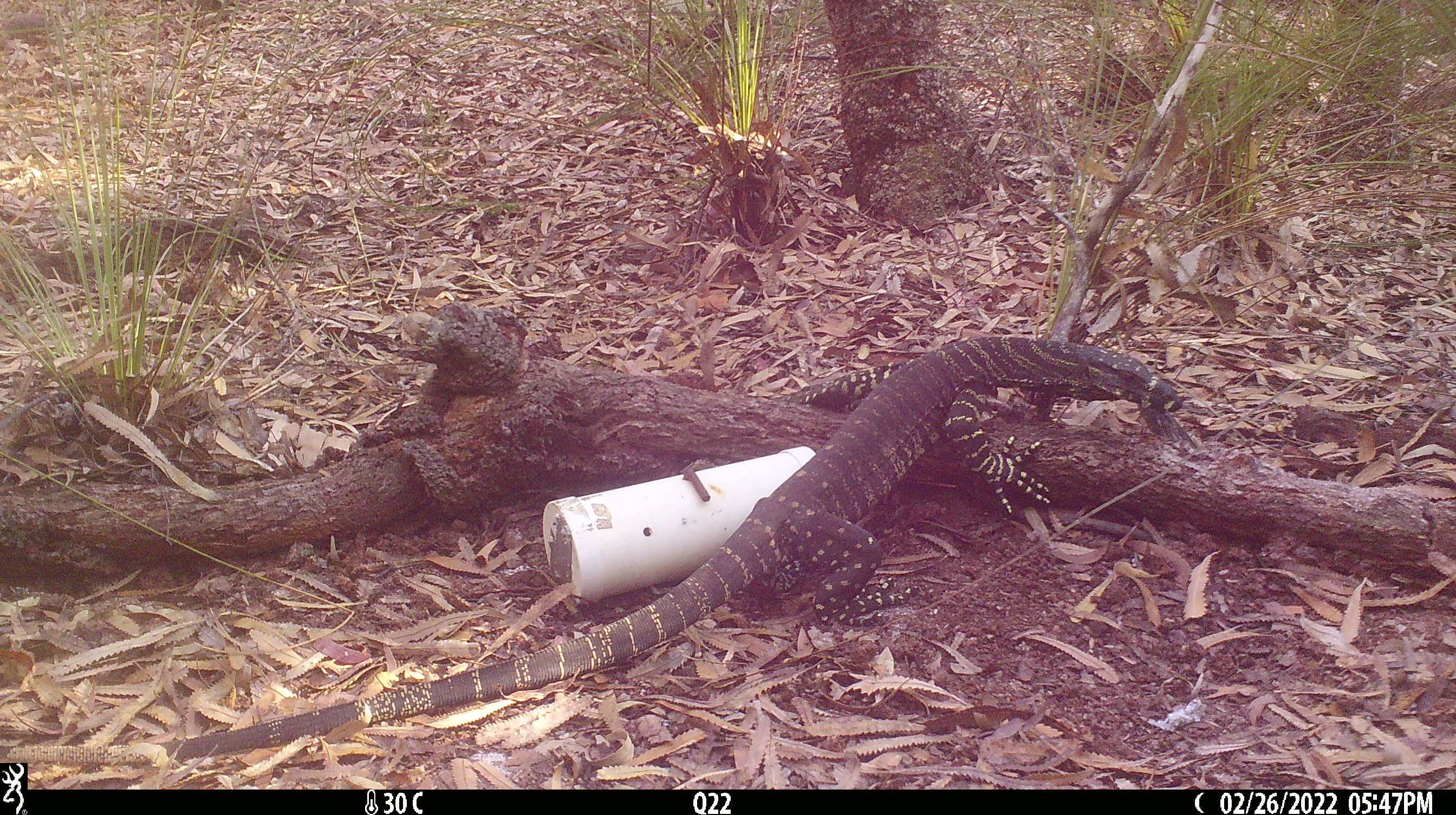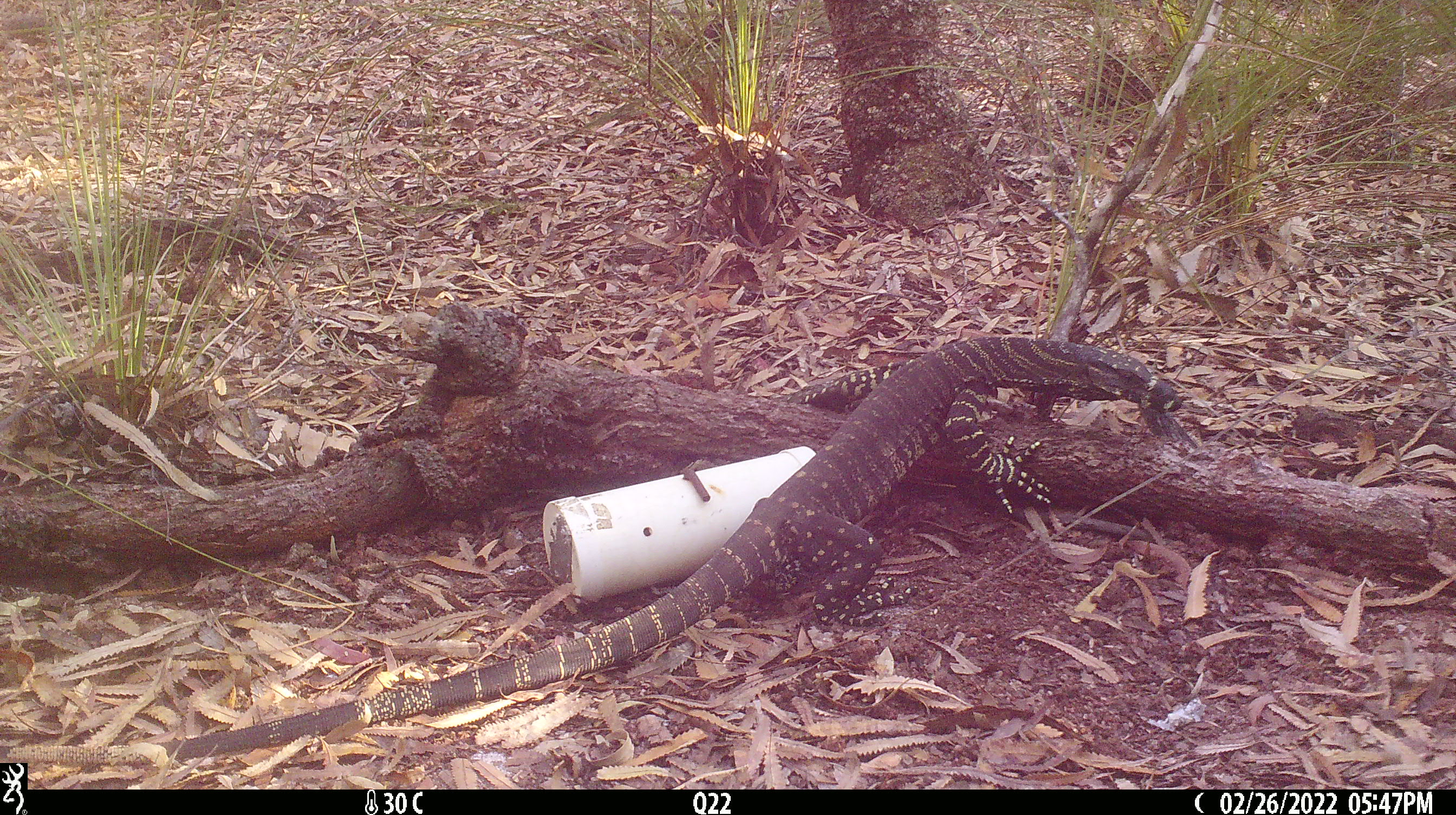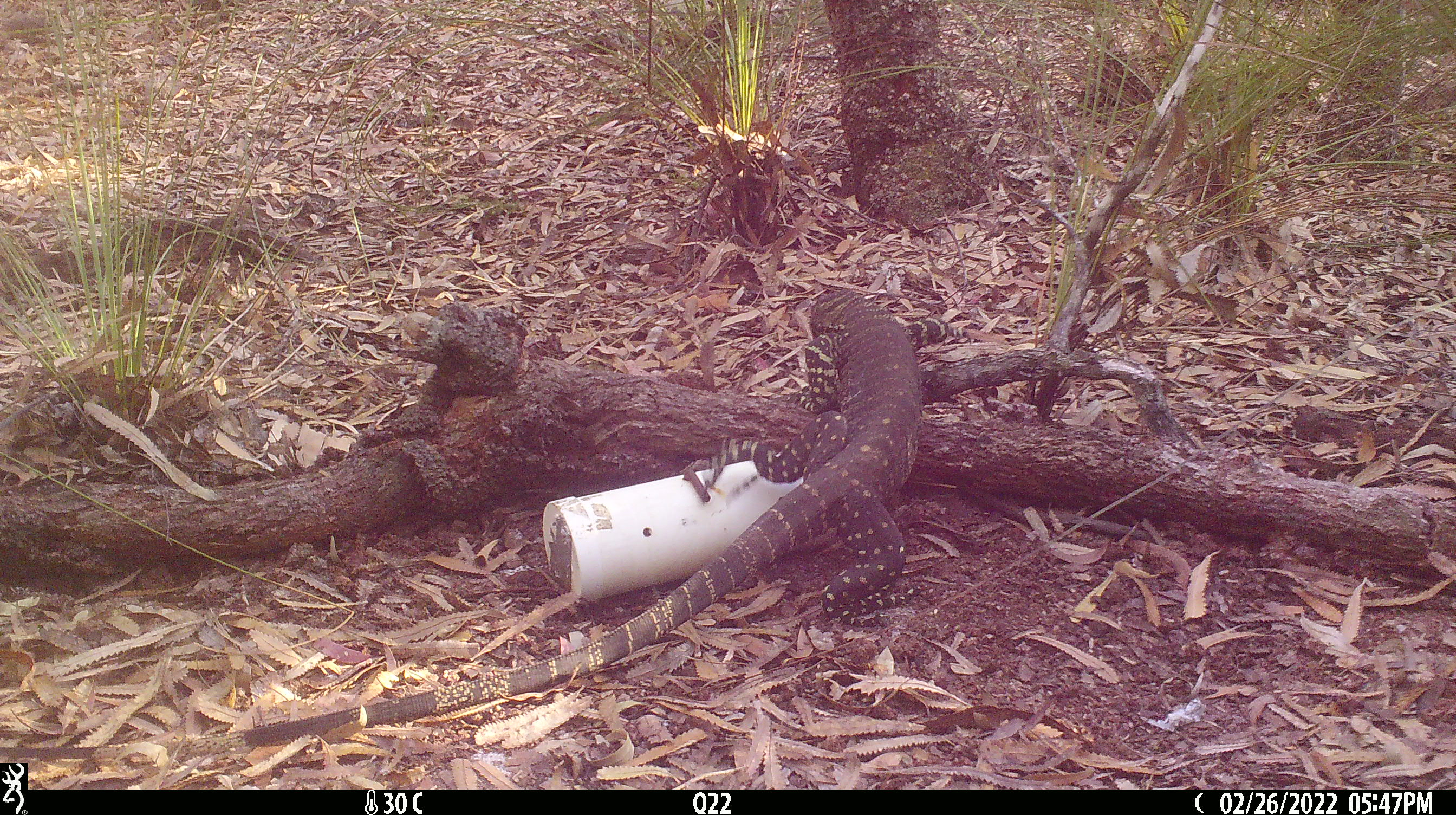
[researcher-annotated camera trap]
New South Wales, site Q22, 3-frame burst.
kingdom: Animalia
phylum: Chordata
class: Reptilia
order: Squamata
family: Varanidae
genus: Varanus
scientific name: Varanus varius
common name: lace monitor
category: goanna